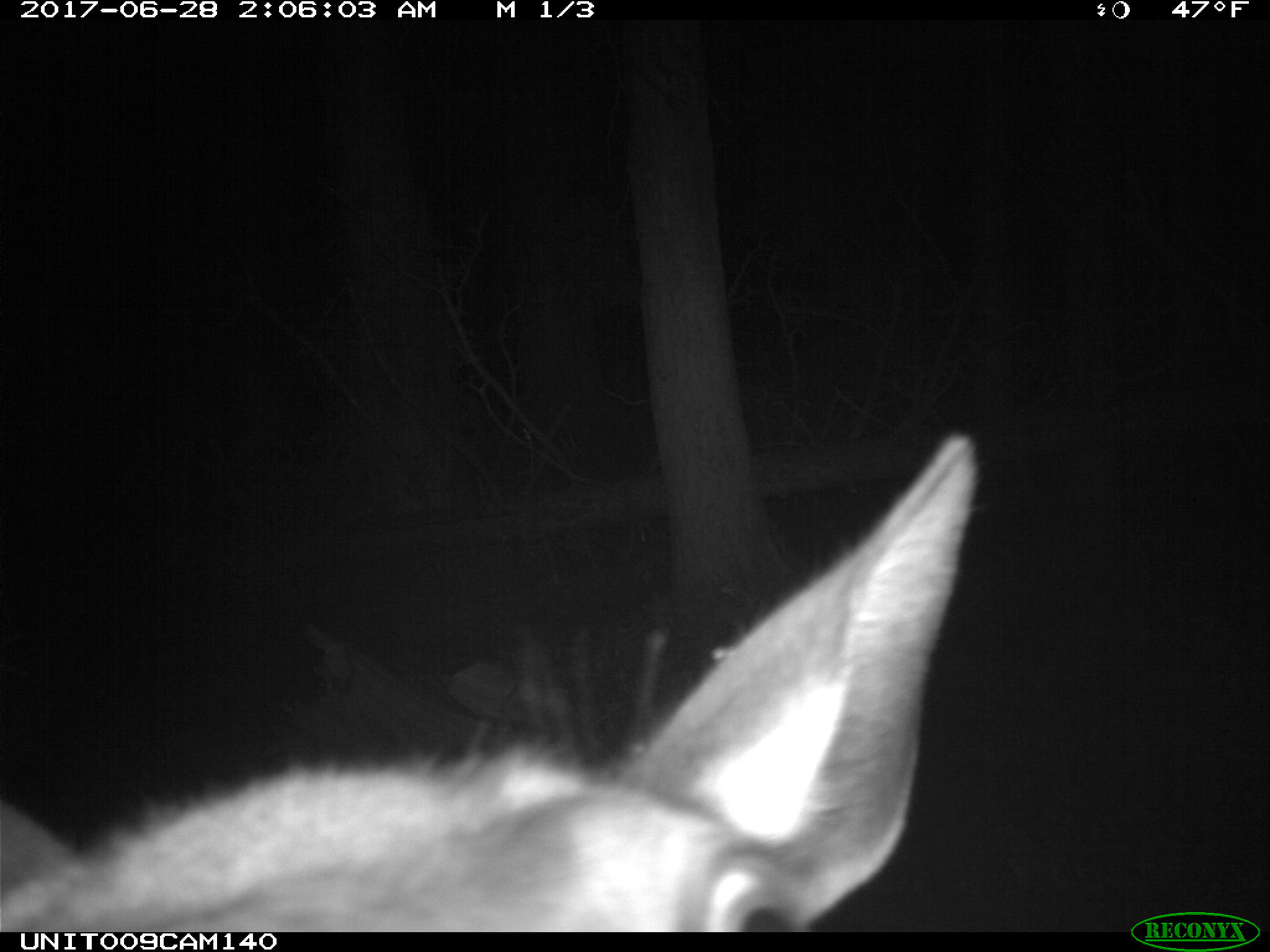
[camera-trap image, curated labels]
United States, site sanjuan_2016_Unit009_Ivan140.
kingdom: Animalia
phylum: Chordata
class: Mammalia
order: Artiodactyla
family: Cervidae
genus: Cervus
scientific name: Cervus elaphus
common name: red deer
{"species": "Cervus elaphus (red deer)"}